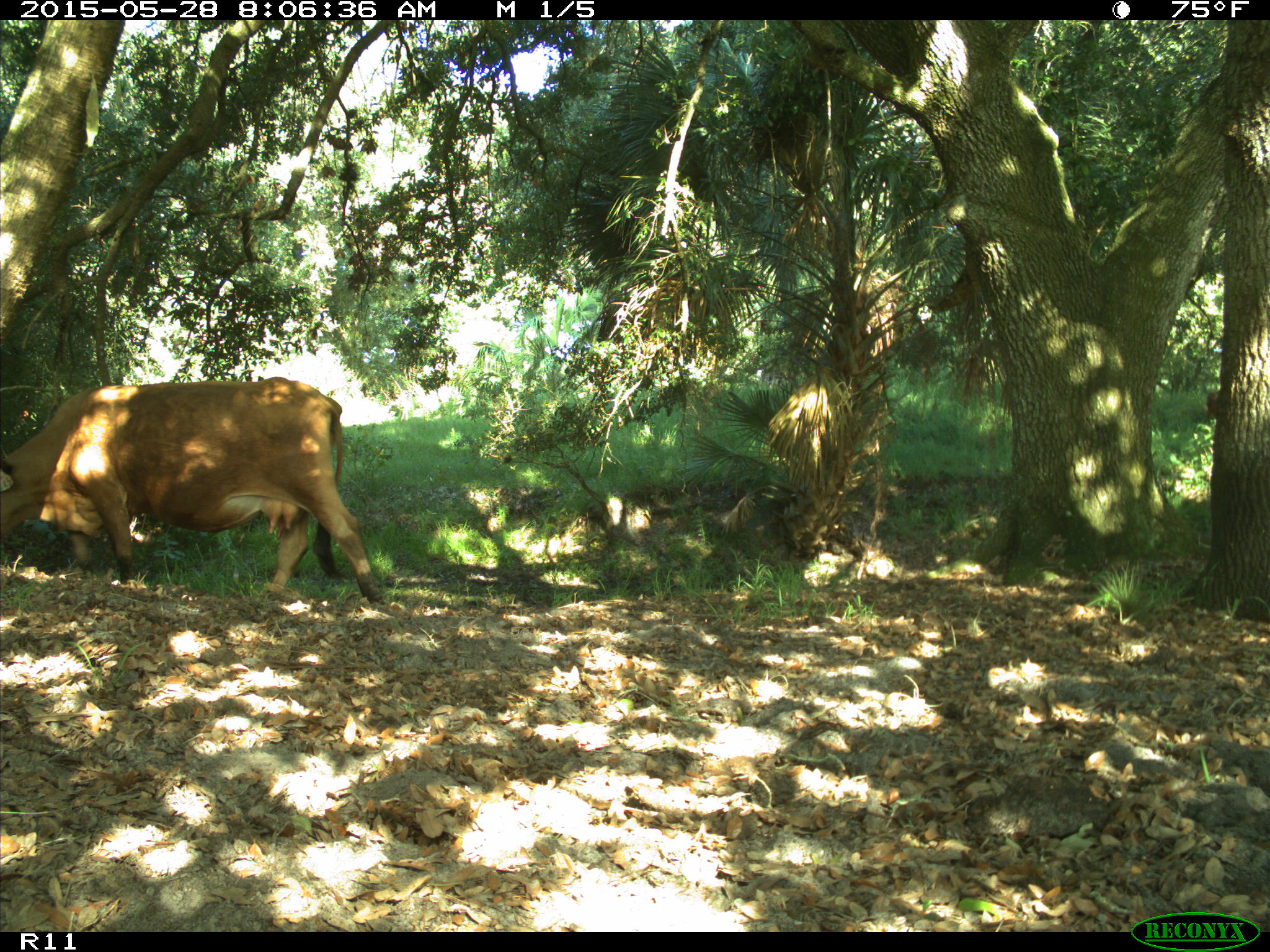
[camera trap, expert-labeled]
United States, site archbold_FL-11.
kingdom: Animalia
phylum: Chordata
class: Mammalia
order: Artiodactyla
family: Bovidae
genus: Bos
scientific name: Bos taurus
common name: domestic cow